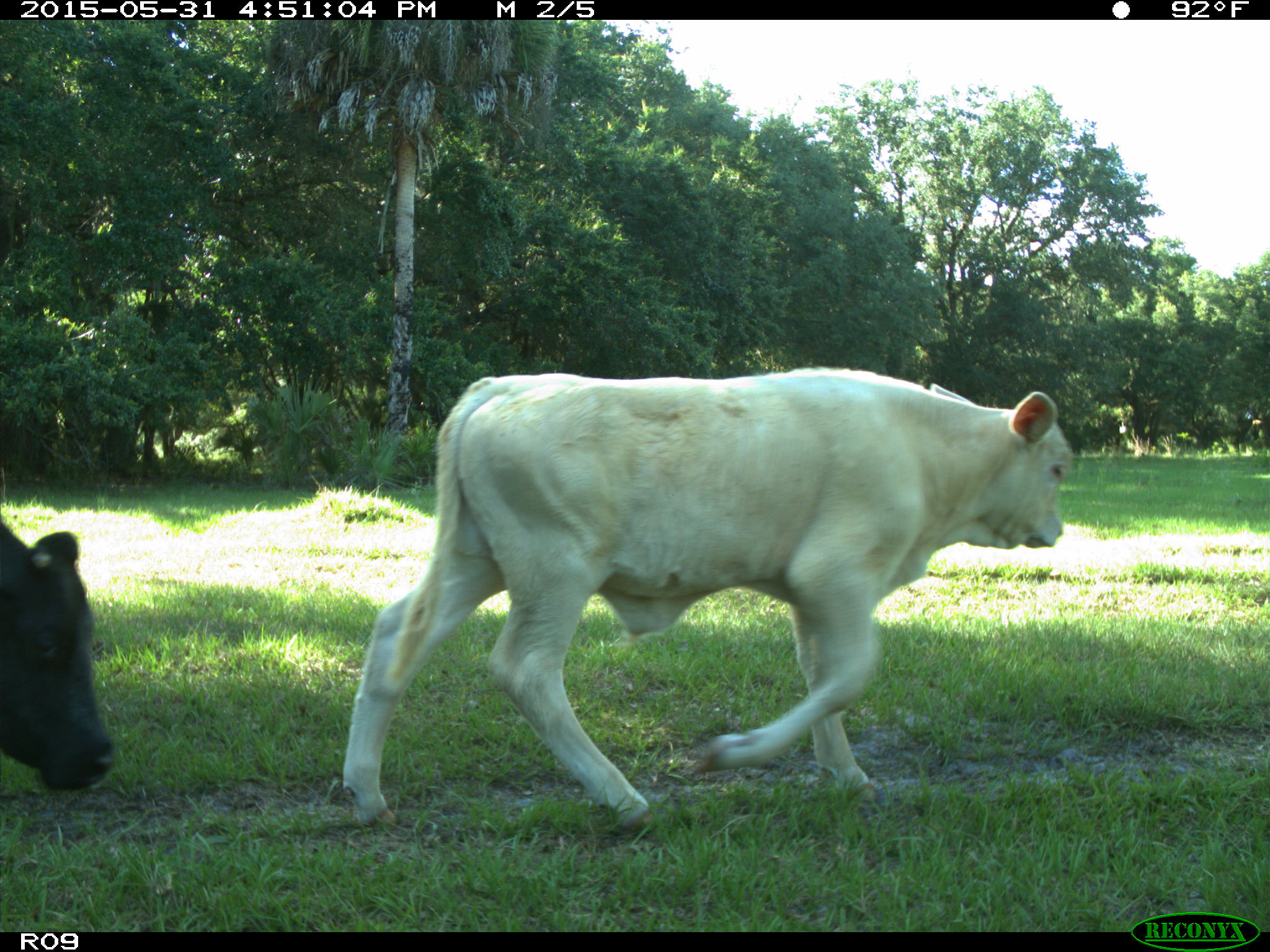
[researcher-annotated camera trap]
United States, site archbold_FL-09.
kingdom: Animalia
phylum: Chordata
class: Mammalia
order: Artiodactyla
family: Bovidae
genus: Bos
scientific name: Bos taurus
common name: domestic cow